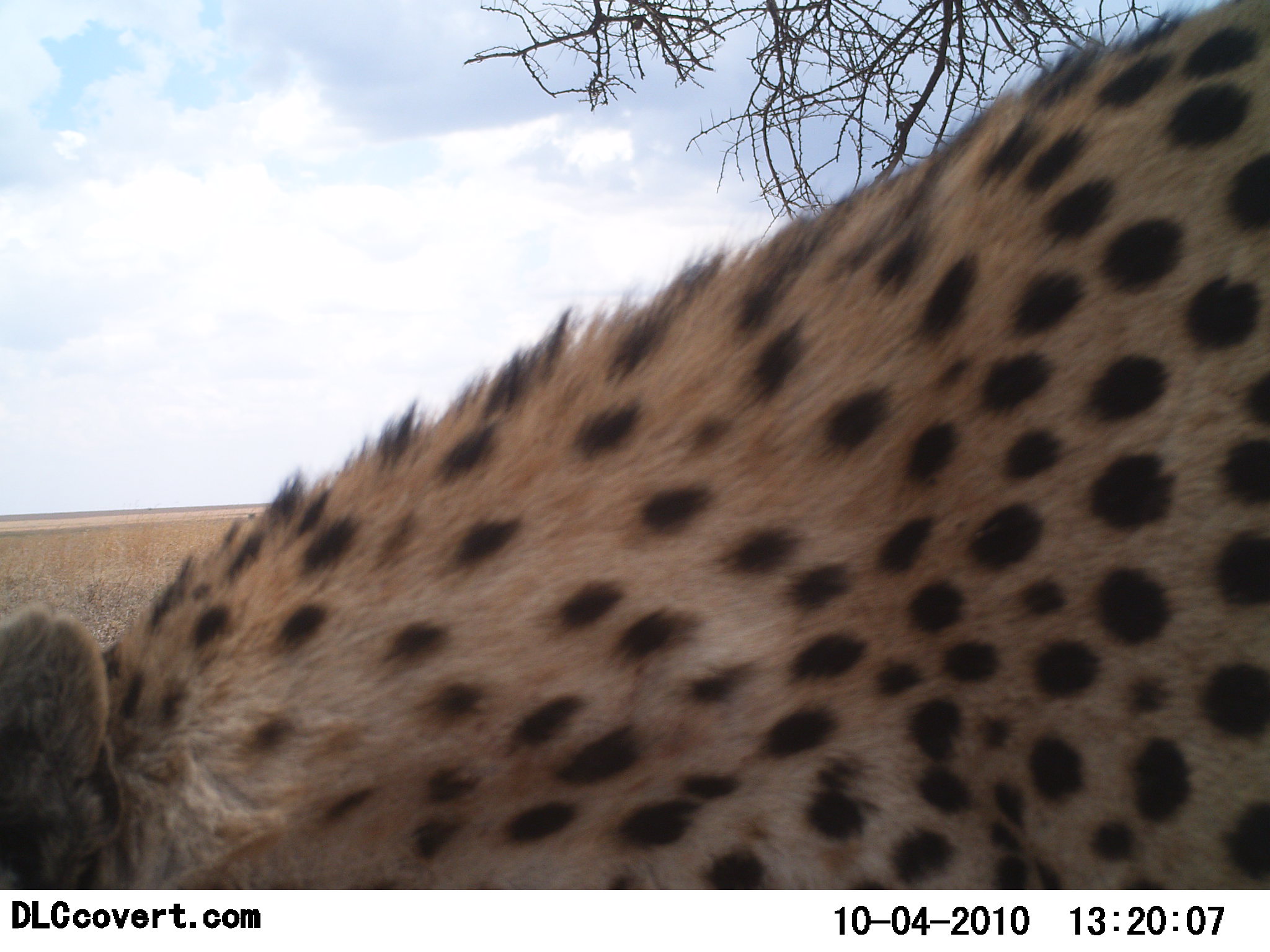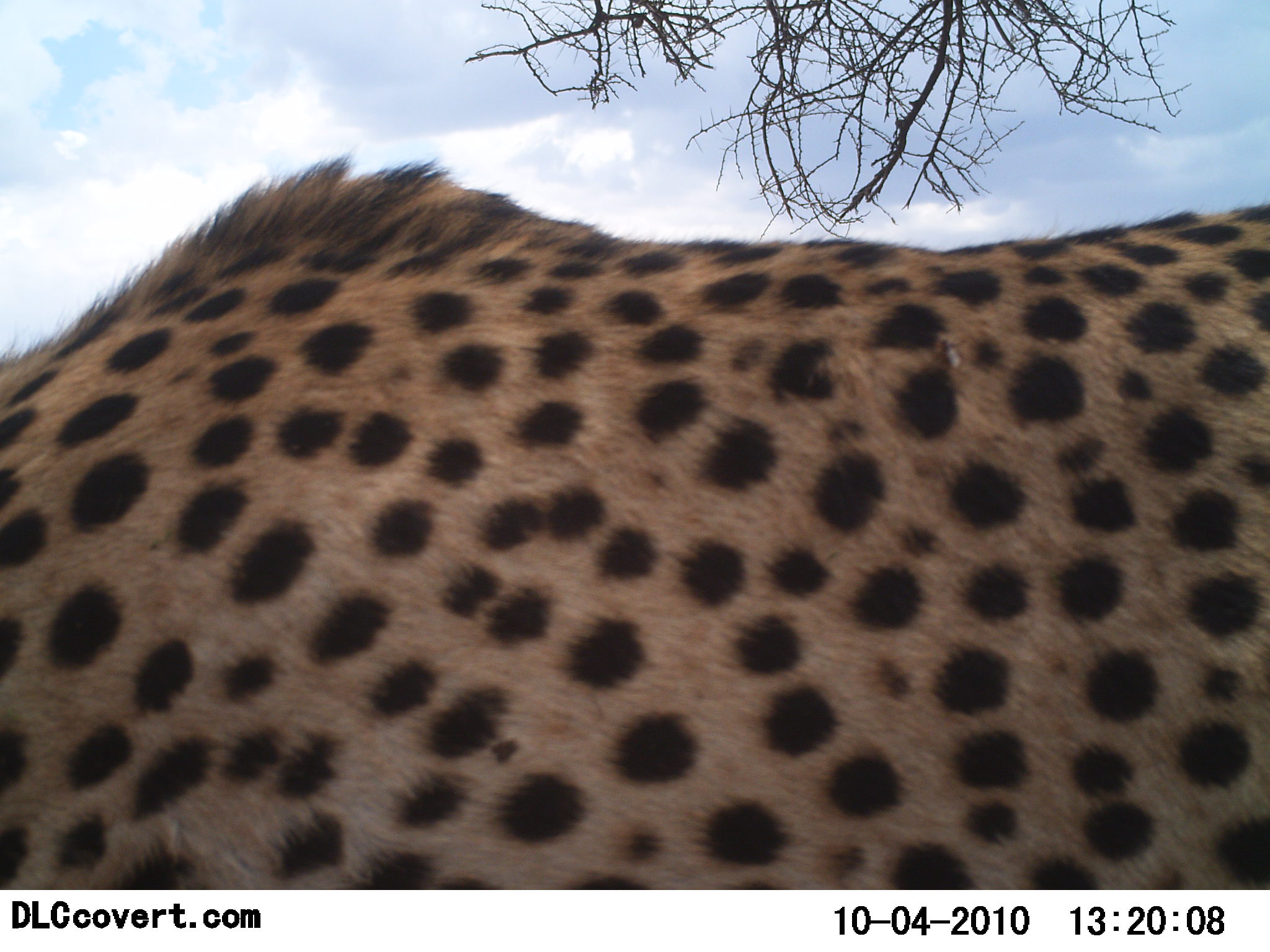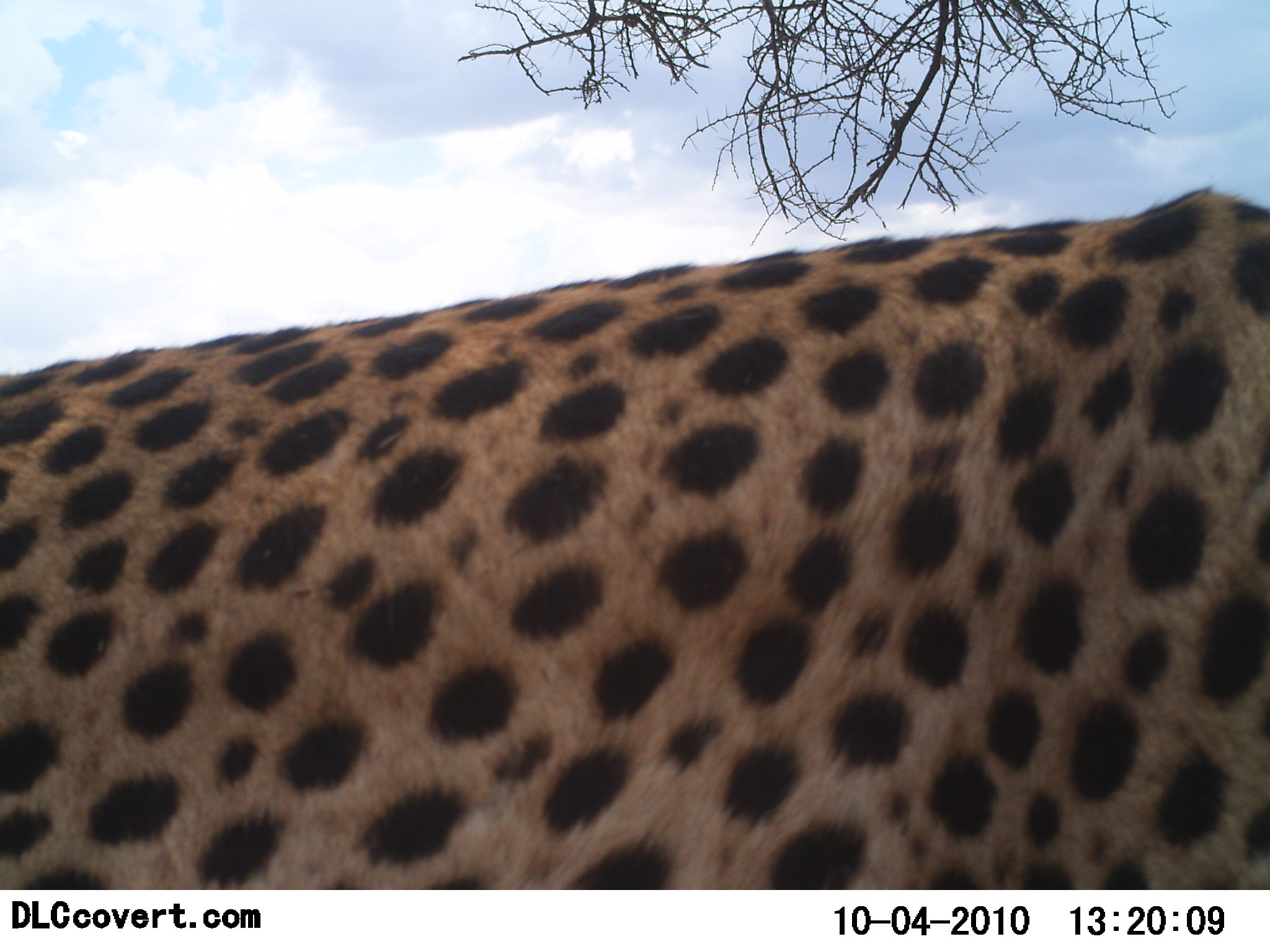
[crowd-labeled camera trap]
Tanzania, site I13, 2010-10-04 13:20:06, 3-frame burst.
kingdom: Animalia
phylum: Chordata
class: Mammalia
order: Carnivora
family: Felidae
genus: Acinonyx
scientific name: Acinonyx jubatus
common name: cheetah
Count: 1.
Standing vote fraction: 29%.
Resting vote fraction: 0%.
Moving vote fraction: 71%.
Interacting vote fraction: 0%.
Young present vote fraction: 0%.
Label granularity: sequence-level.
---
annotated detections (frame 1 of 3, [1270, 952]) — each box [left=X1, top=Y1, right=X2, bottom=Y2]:
animal: [left=1, top=0, right=1269, bottom=889]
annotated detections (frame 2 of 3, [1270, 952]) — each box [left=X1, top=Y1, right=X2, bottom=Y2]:
animal: [left=0, top=150, right=1269, bottom=889]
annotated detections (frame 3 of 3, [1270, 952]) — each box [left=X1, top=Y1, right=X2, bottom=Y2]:
animal: [left=0, top=188, right=1269, bottom=889]